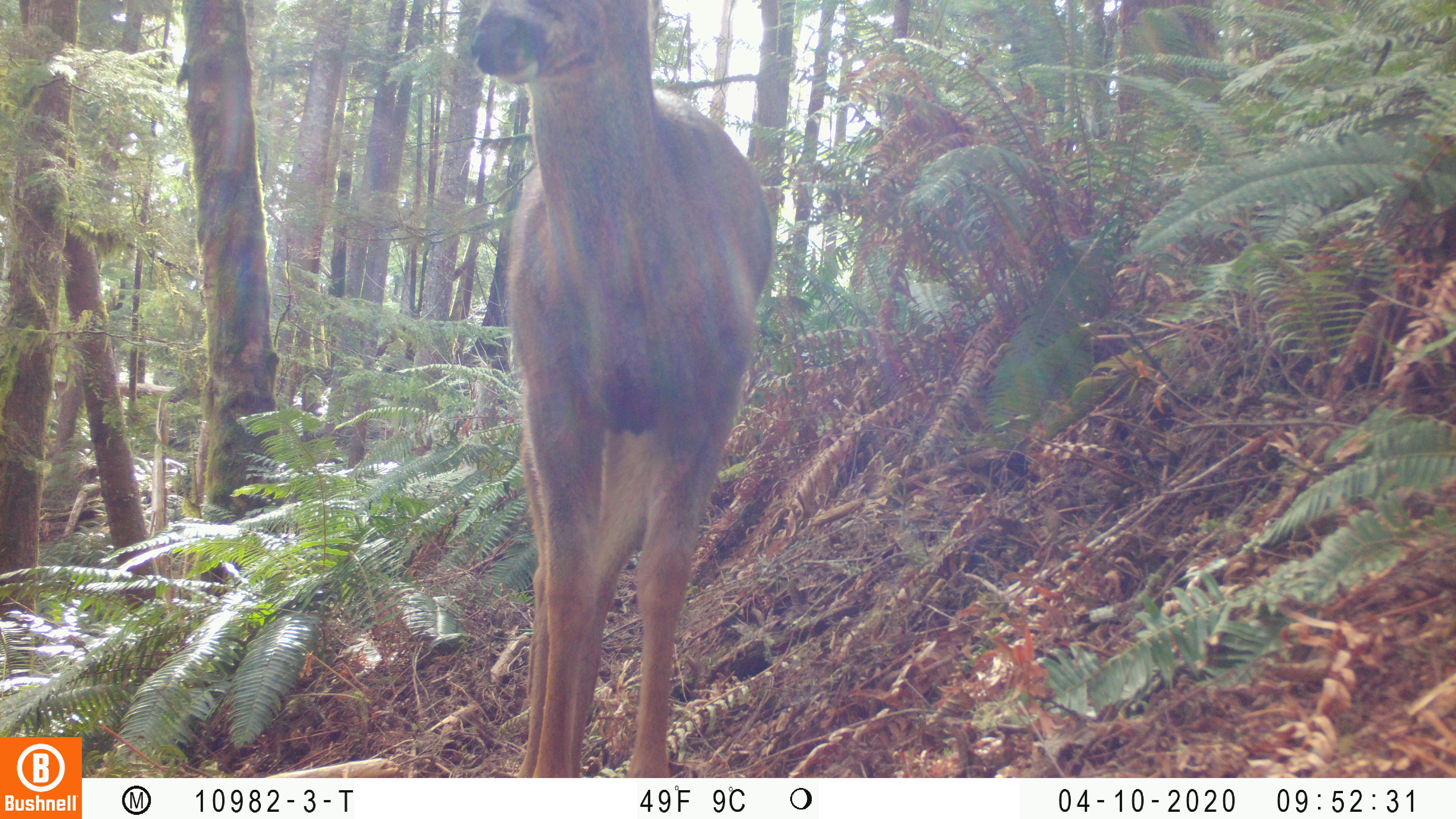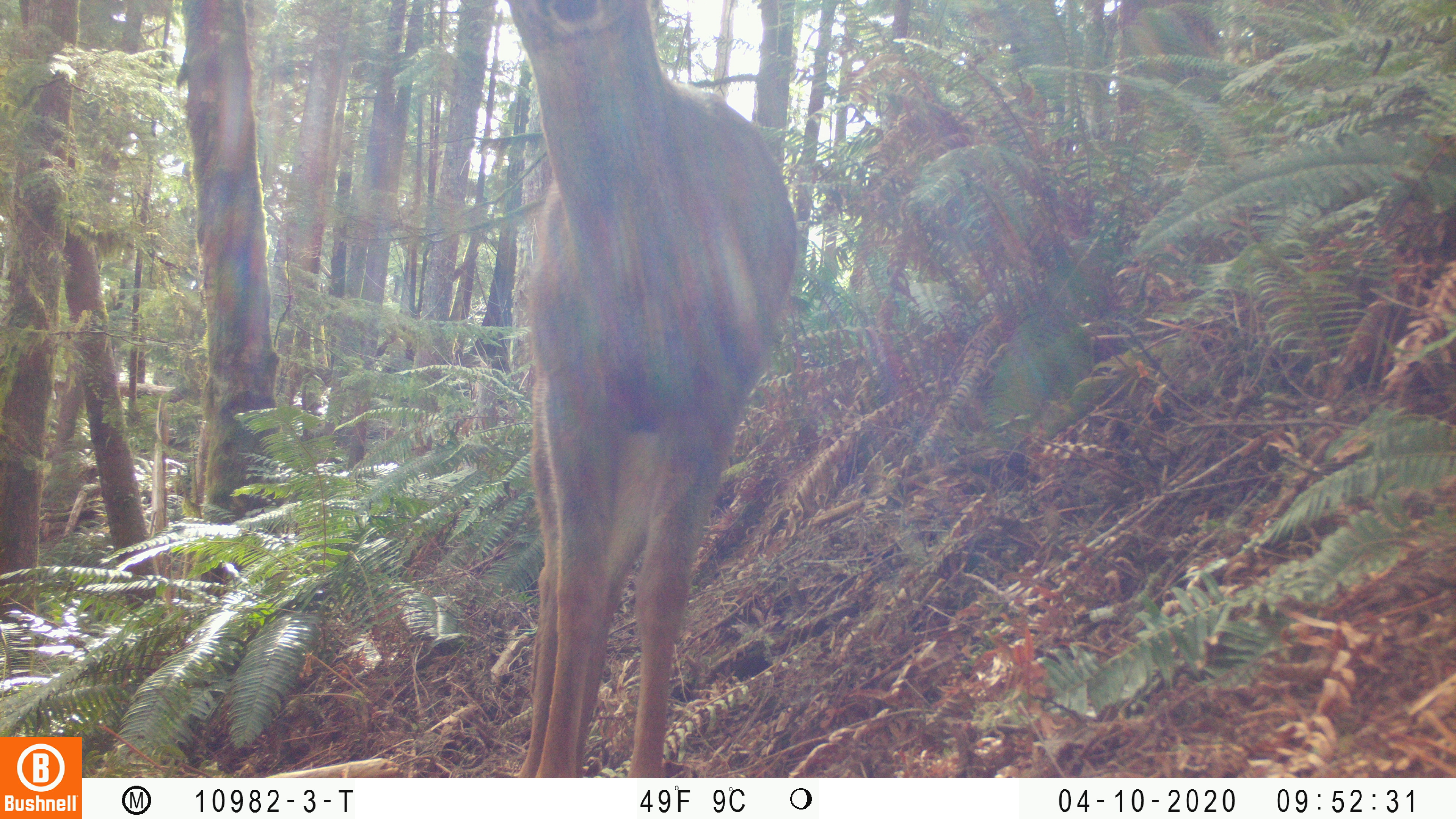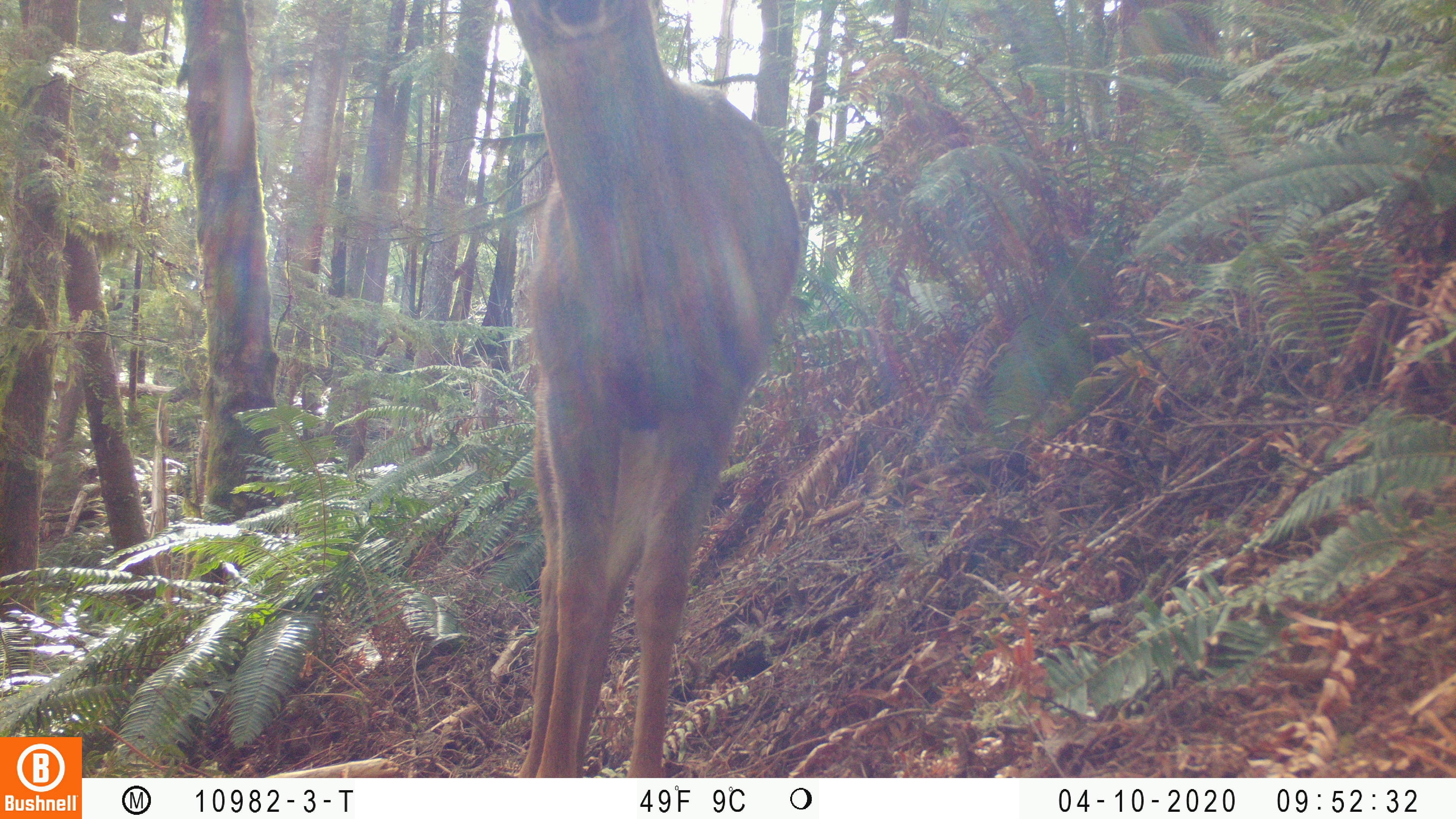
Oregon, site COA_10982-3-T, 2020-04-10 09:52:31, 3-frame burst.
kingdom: Animalia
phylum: Chordata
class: Mammalia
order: Artiodactyla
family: Cervidae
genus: Odocoileus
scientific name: Odocoileus hemionus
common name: black-tailed deer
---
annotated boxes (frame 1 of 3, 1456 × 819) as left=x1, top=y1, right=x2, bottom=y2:
black-tailed deer: left=467, top=2, right=781, bottom=765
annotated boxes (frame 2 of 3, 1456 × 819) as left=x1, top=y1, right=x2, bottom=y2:
black-tailed deer: left=501, top=0, right=806, bottom=768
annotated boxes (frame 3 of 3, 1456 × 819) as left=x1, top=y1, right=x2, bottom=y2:
black-tailed deer: left=495, top=2, right=808, bottom=768